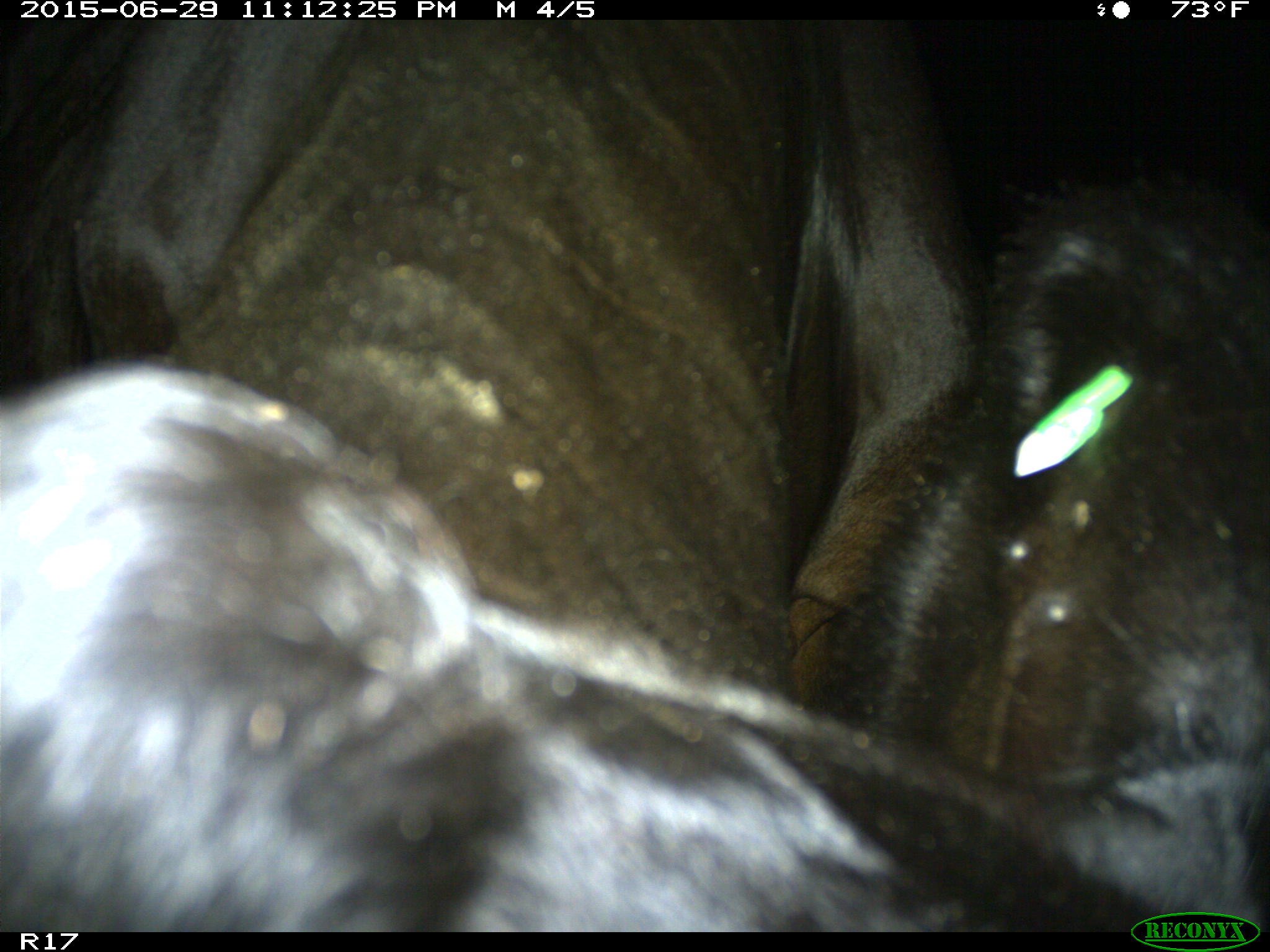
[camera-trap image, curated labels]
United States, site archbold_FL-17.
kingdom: Animalia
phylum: Chordata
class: Mammalia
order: Artiodactyla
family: Bovidae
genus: Bos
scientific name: Bos taurus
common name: domestic cow